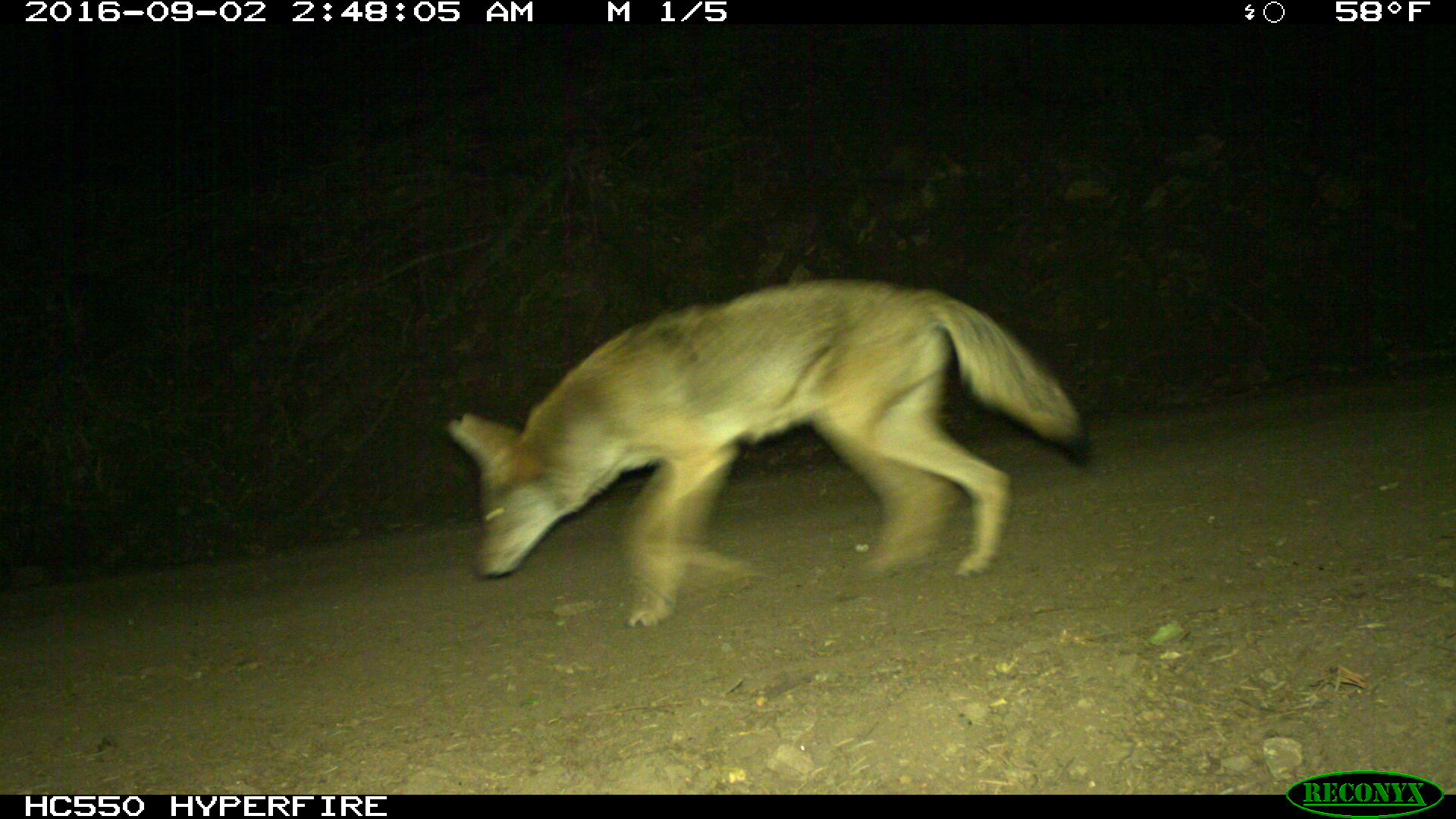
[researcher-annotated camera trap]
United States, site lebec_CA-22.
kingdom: Animalia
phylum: Chordata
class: Mammalia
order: Carnivora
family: Canidae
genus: Canis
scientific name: Canis latrans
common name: coyote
Canis latrans (coyote).